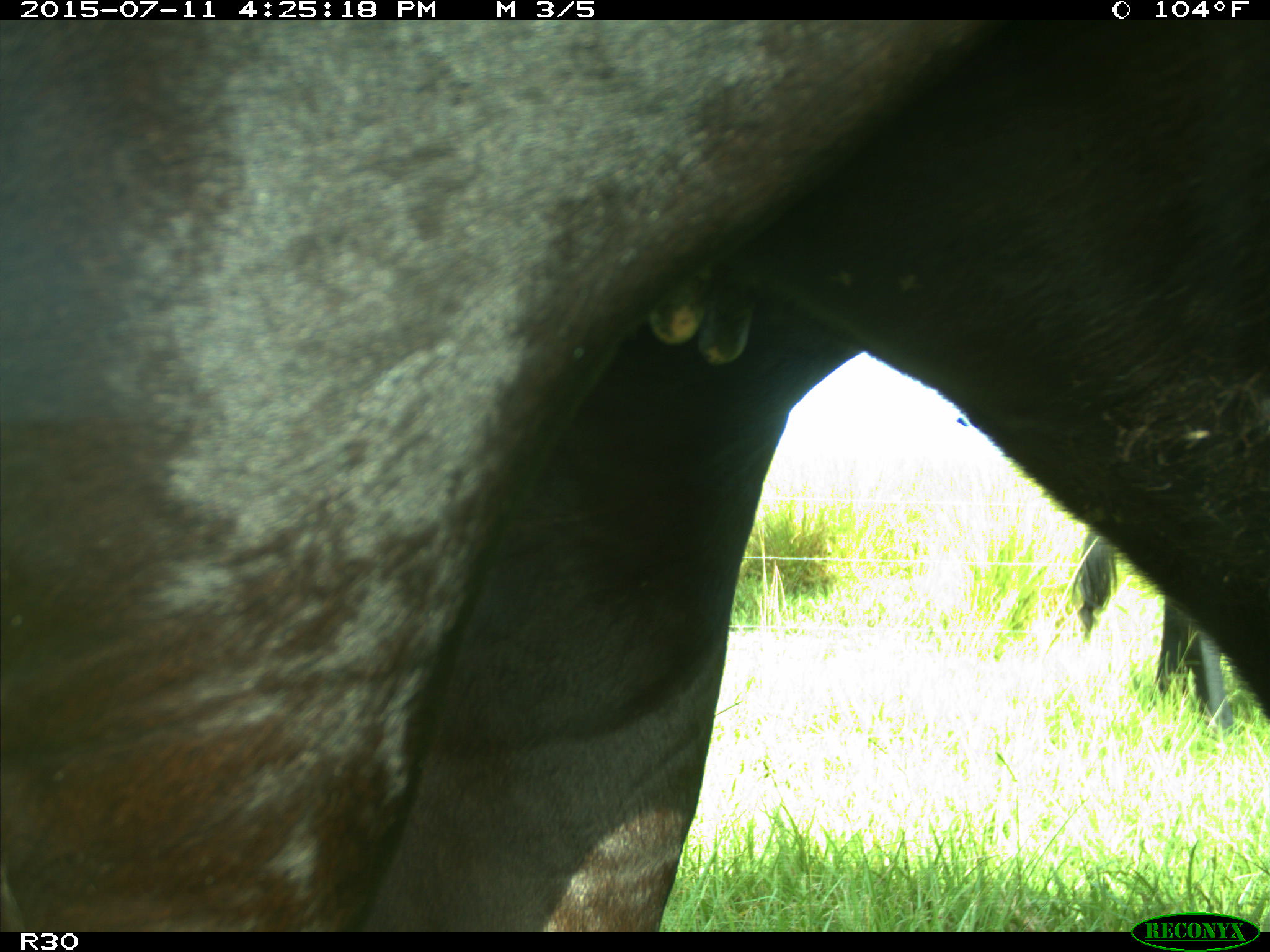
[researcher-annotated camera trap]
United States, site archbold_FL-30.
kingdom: Animalia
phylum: Chordata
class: Mammalia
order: Artiodactyla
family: Bovidae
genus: Bos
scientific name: Bos taurus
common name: domestic cow